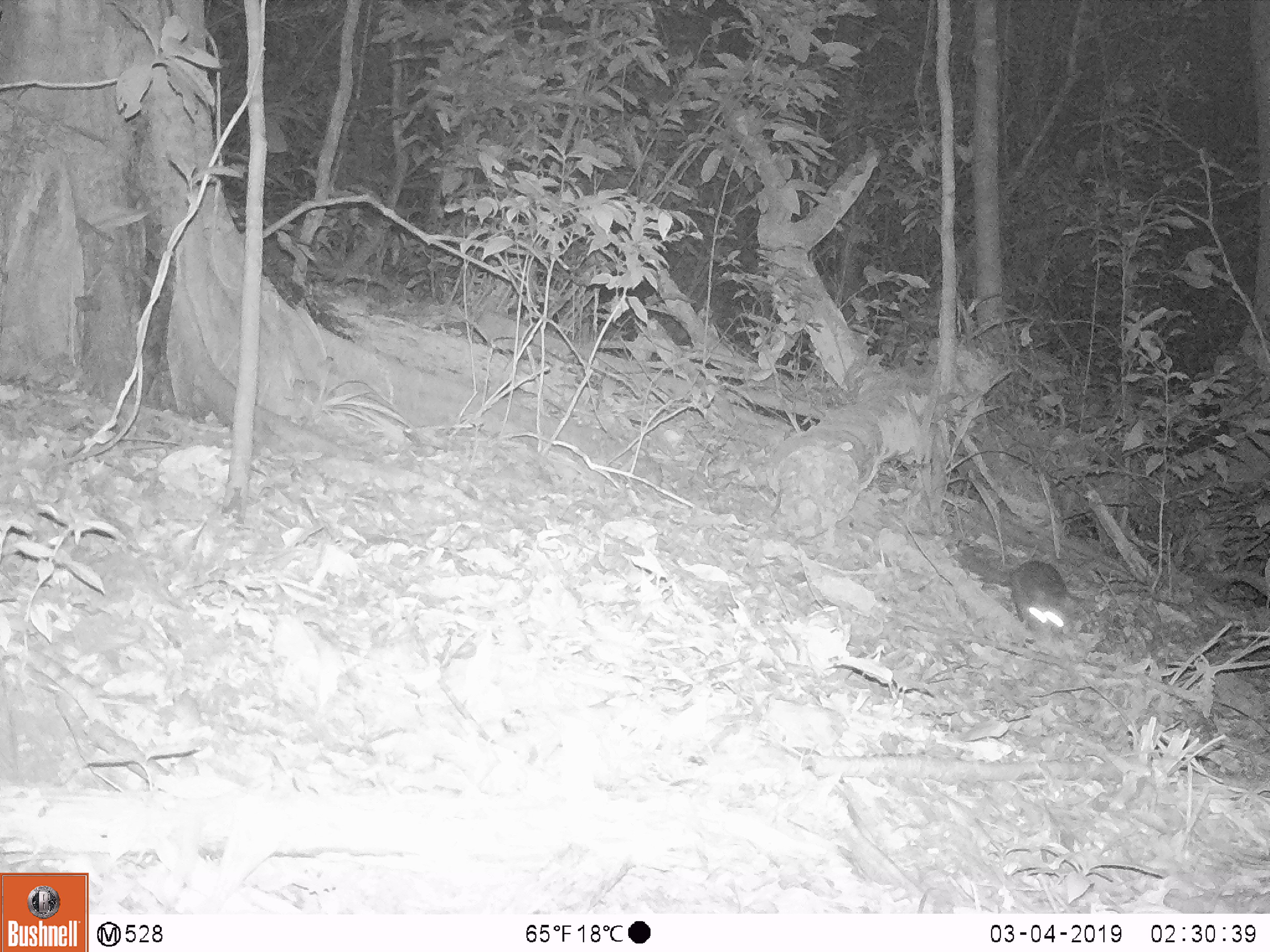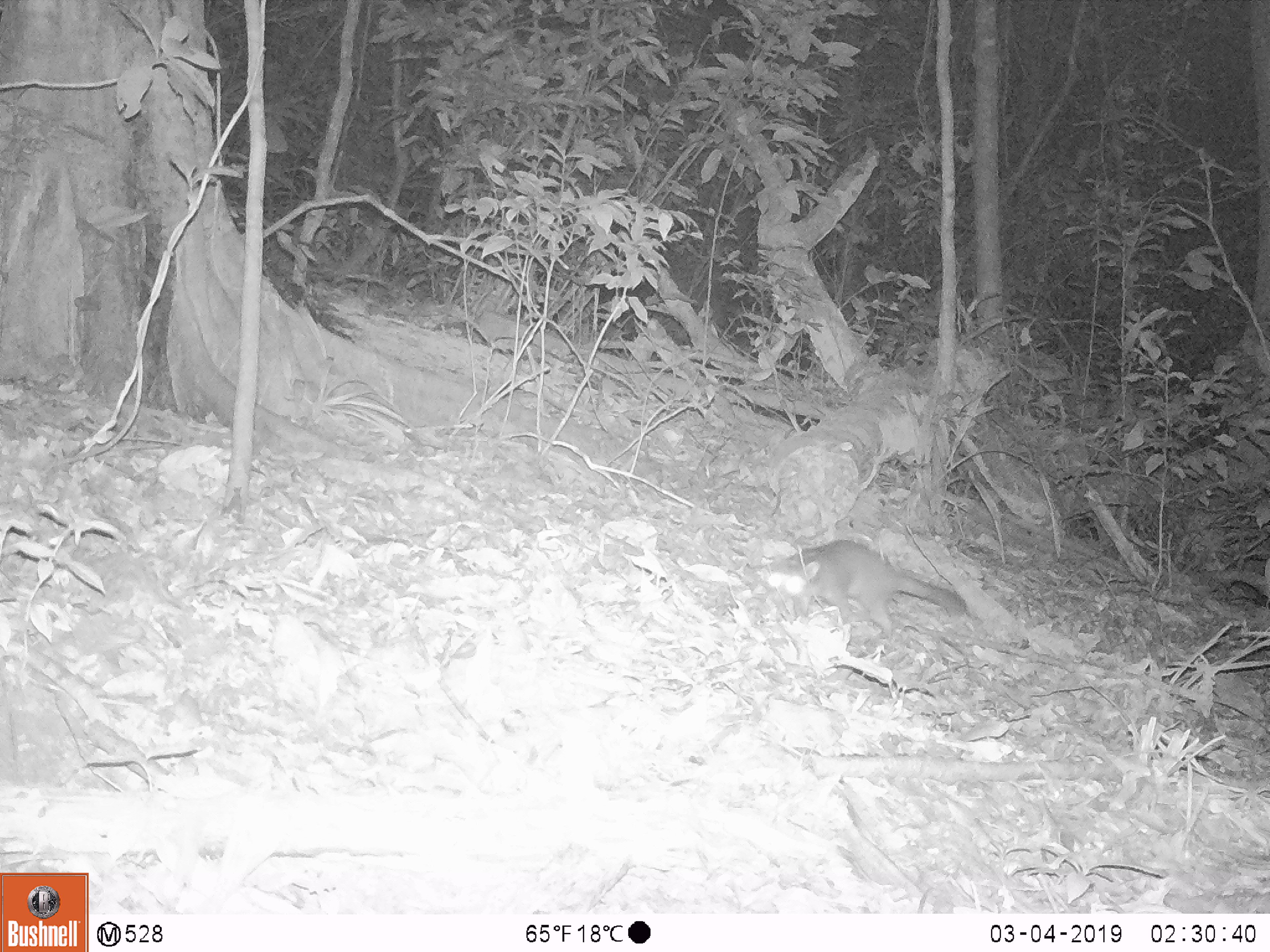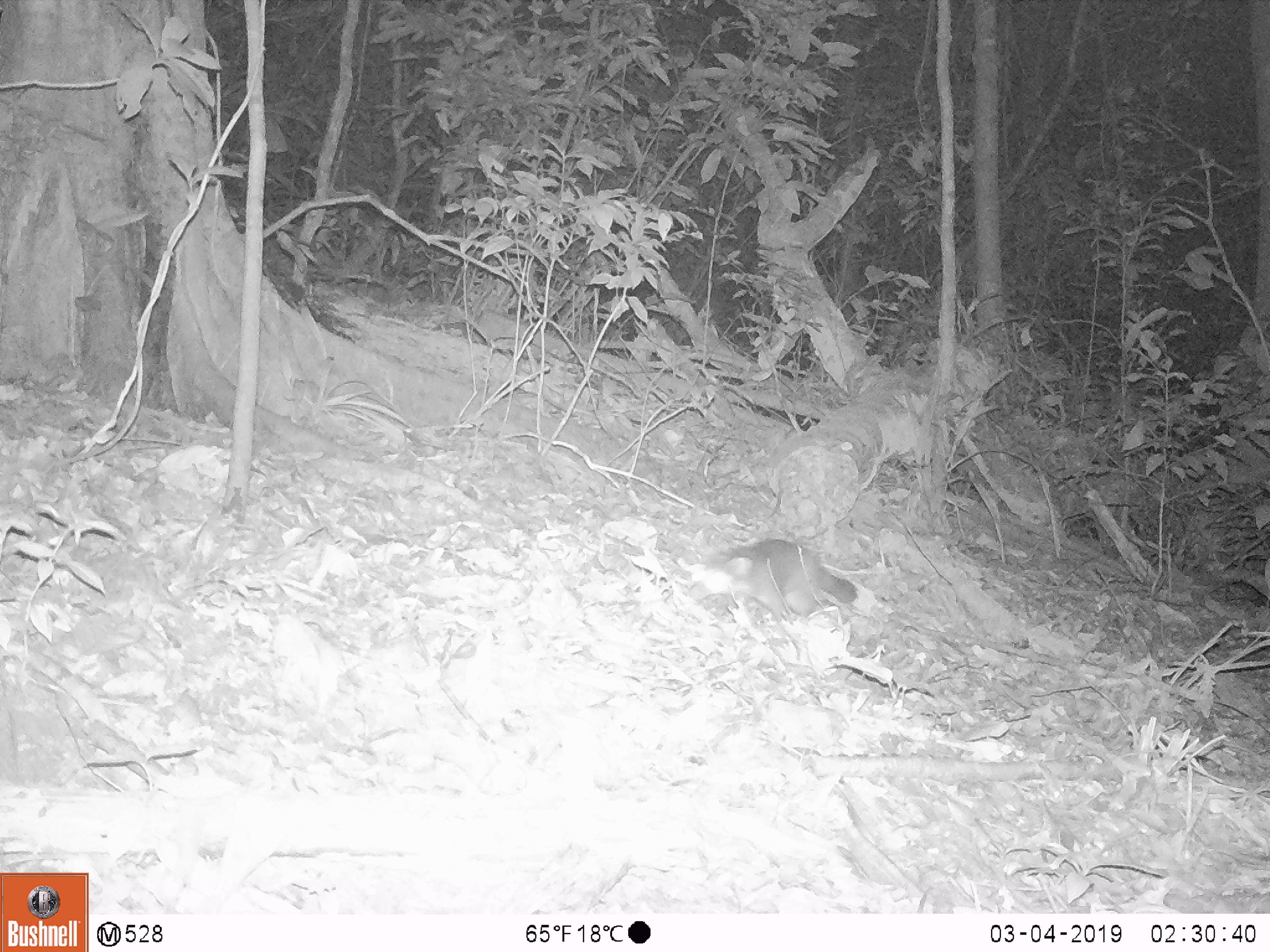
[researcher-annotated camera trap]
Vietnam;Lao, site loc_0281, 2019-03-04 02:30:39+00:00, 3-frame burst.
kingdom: Animalia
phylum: Chordata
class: Mammalia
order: Carnivora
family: Mustelidae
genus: Melogale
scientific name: Melogale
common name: ferret badger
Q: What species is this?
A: Ferret badger (Melogale).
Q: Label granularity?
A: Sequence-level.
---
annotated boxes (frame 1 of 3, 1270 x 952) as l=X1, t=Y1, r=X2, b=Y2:
ferret badger: l=953, t=552, r=1066, b=632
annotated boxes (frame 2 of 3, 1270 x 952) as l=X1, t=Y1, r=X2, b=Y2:
ferret badger: l=768, t=540, r=965, b=639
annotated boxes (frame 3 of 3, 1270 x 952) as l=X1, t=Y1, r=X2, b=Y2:
ferret badger: l=687, t=539, r=856, b=620